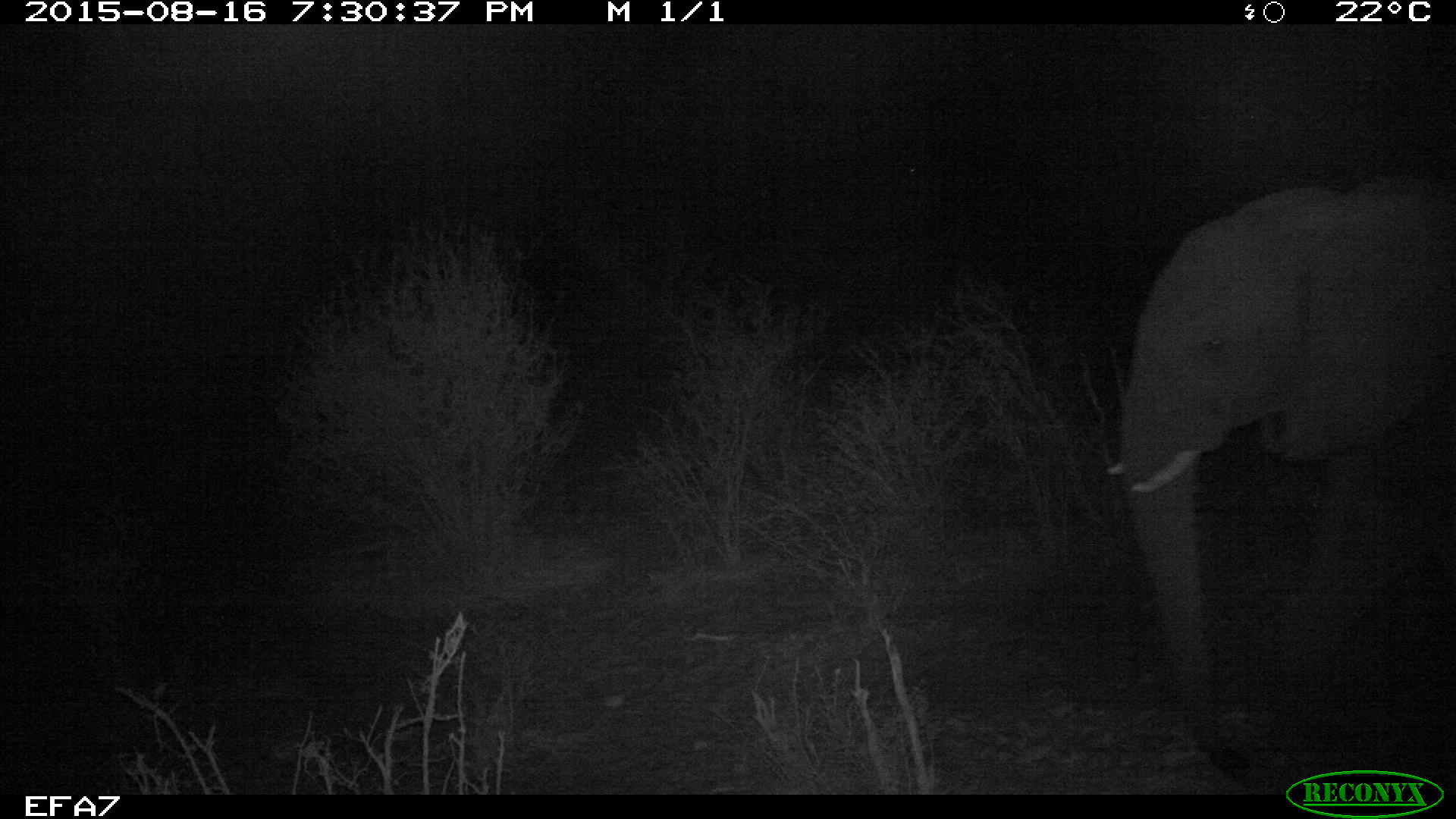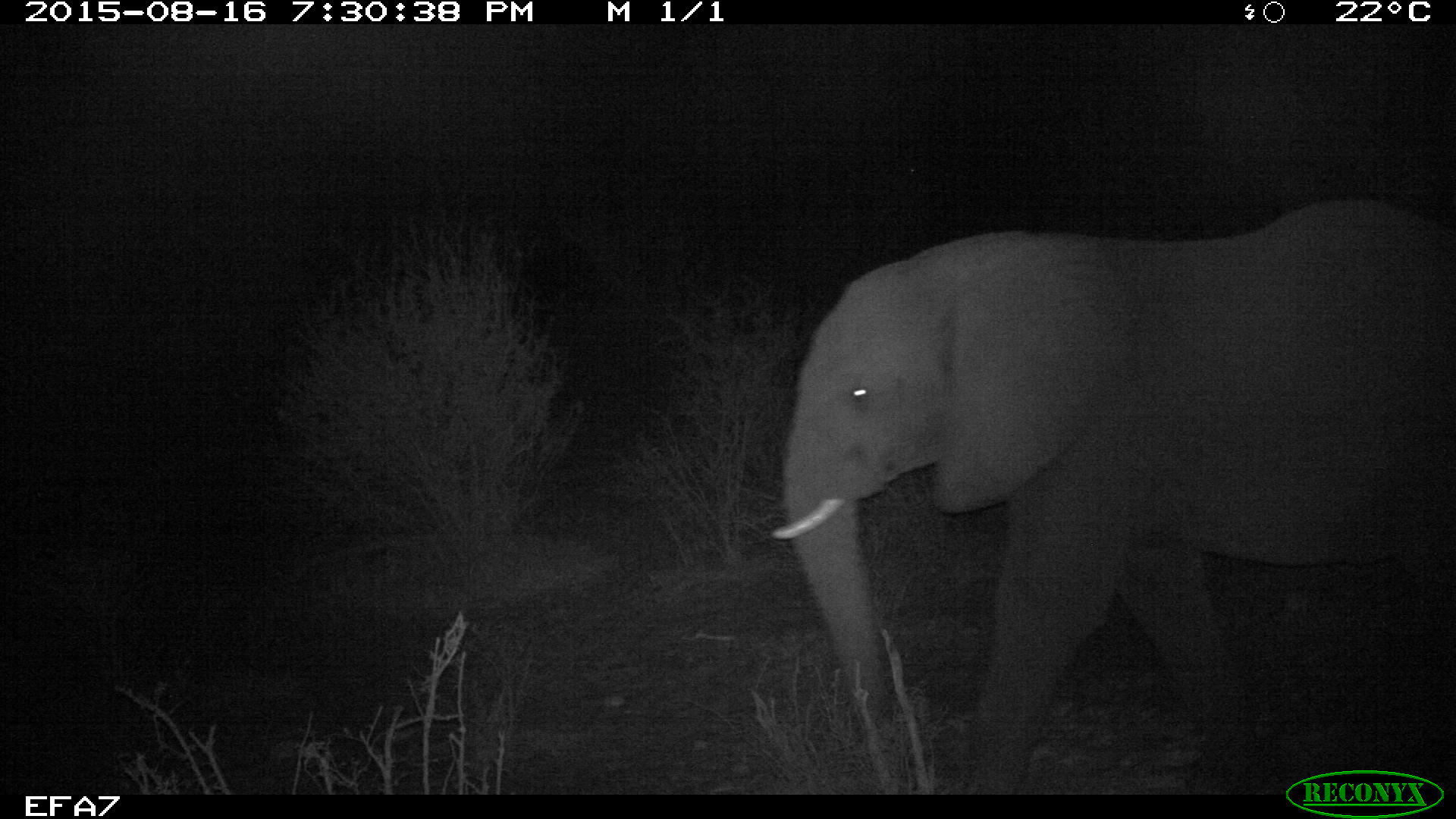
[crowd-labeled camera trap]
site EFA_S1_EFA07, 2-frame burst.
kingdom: Animalia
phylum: Chordata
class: Mammalia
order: Proboscidea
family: Elephantidae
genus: Loxodonta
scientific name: Loxodonta africana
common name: african bush elephant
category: elephant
Elephant (african bush elephant) (Loxodonta africana), count 1. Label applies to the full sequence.